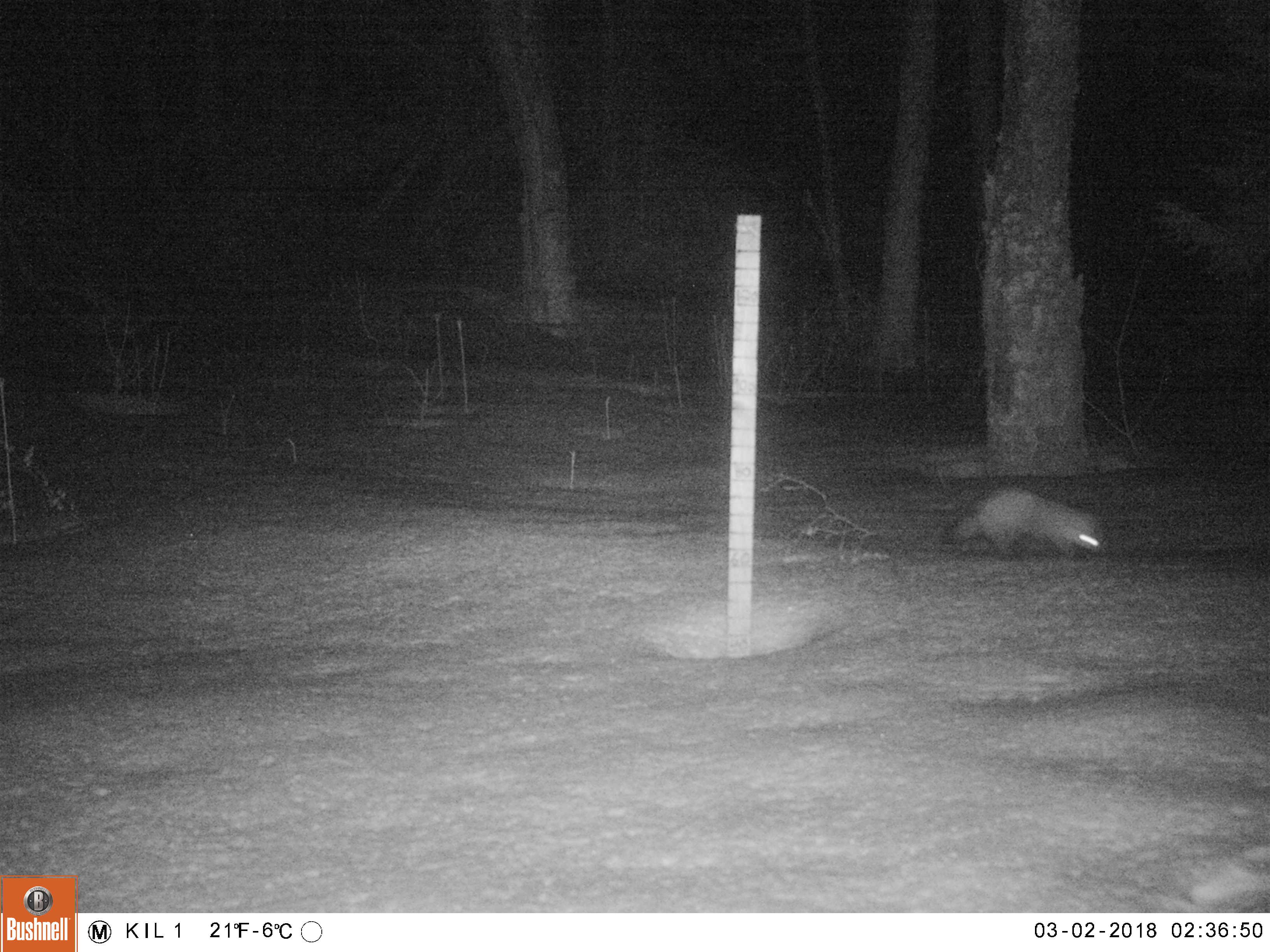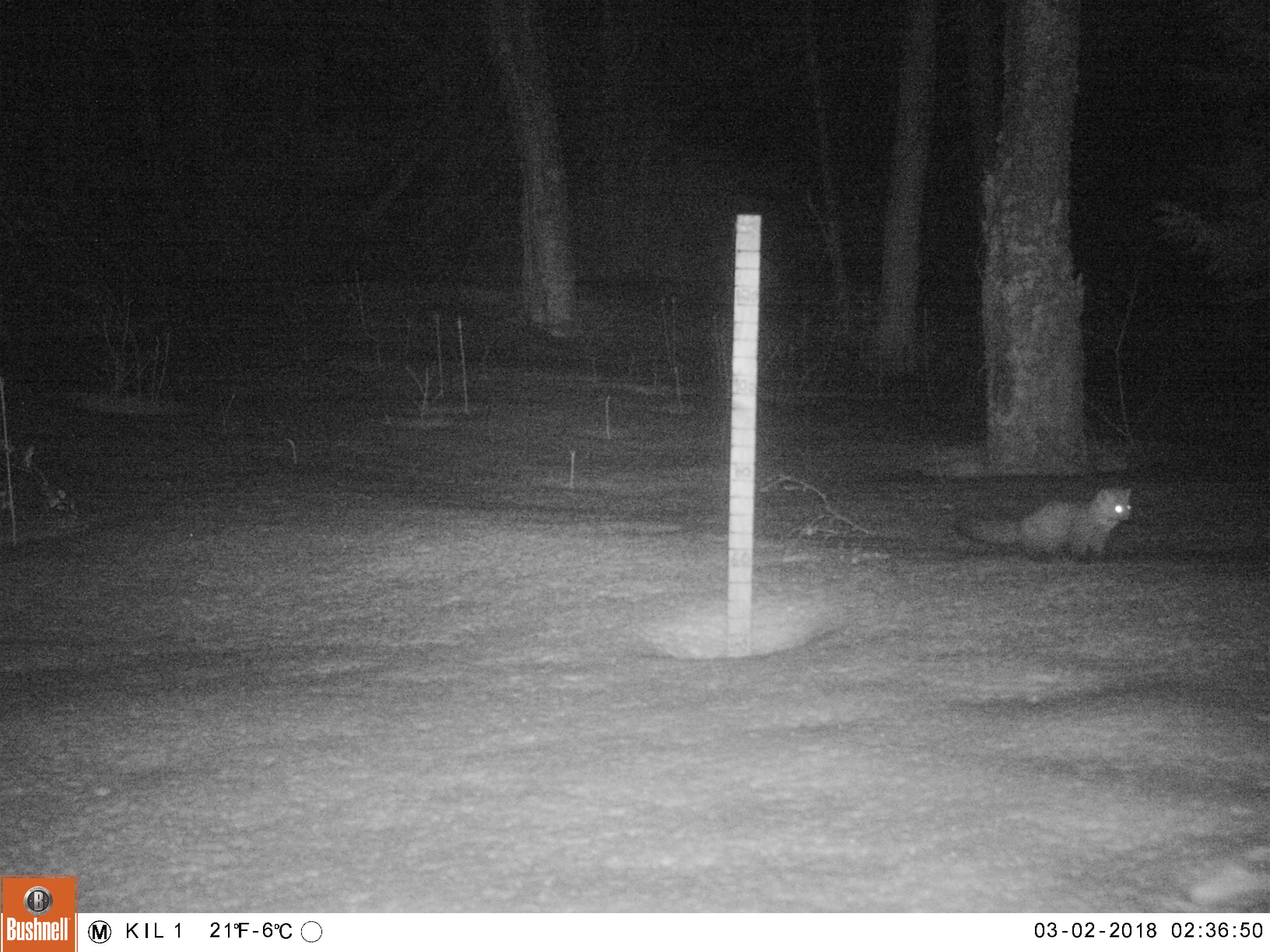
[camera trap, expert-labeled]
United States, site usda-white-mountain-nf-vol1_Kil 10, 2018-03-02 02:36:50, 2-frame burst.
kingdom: Animalia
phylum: Chordata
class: Mammalia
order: Carnivora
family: Mustelidae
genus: Martes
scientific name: Martes americana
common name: american marten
American marten (Martes americana).